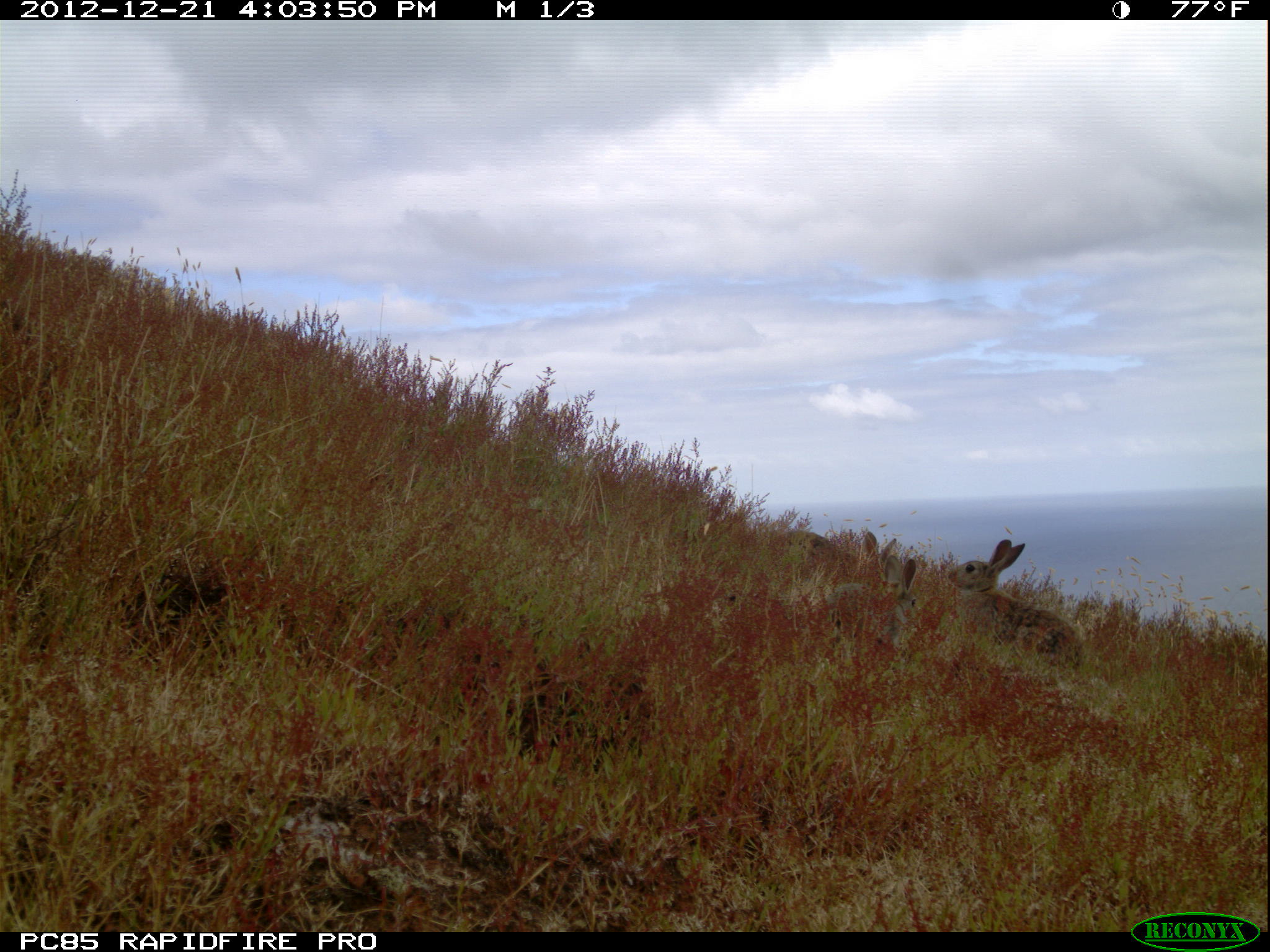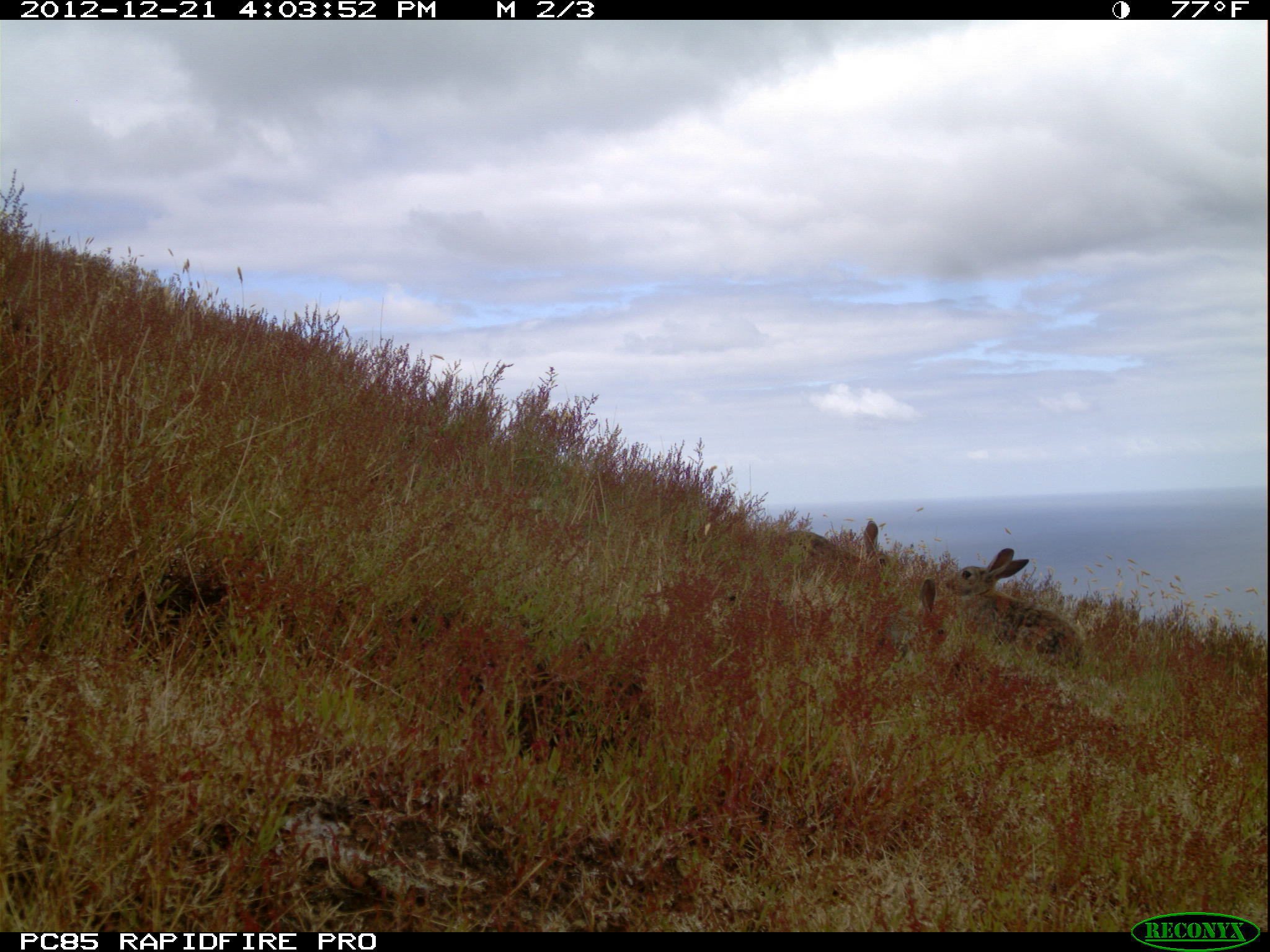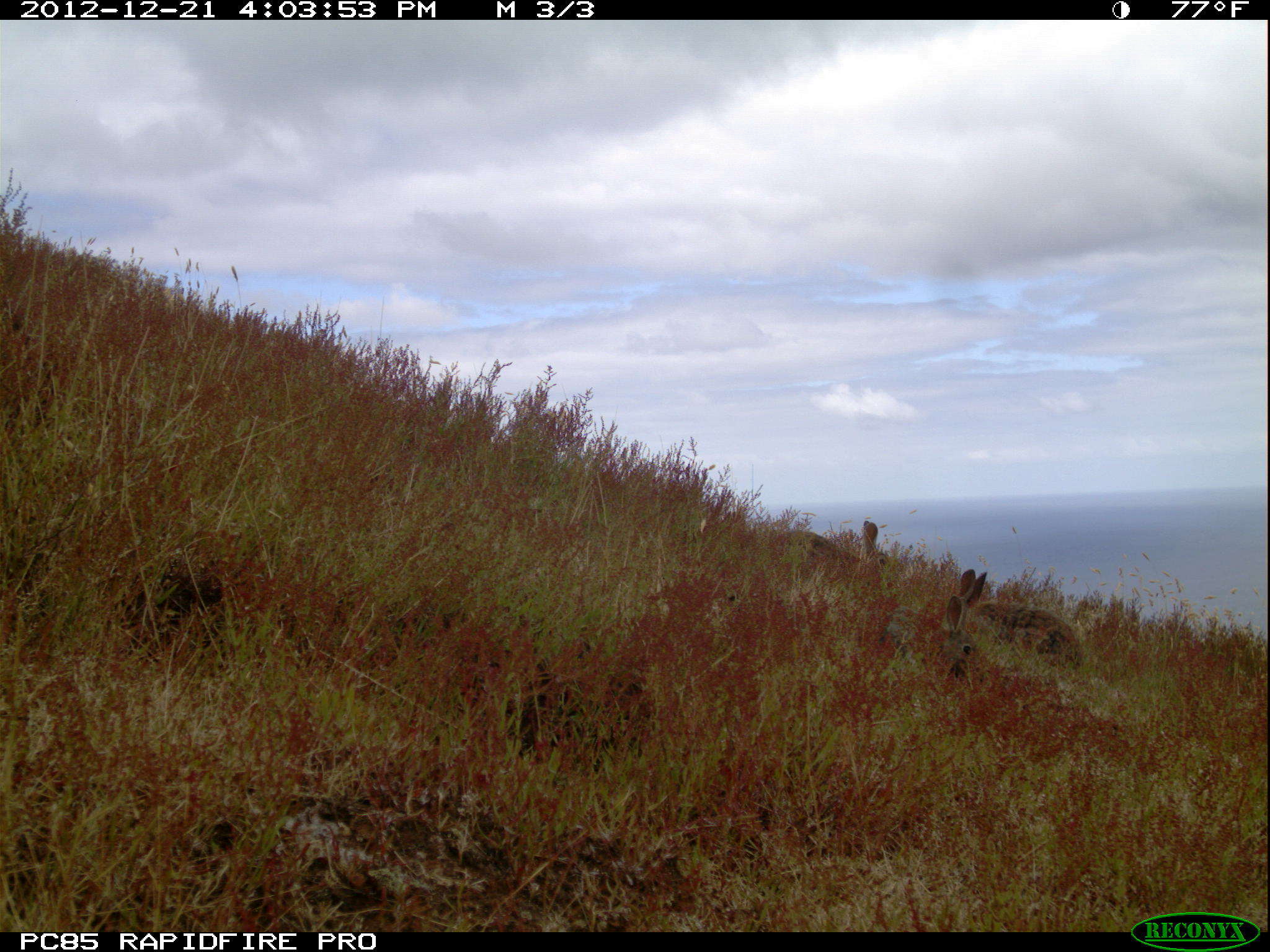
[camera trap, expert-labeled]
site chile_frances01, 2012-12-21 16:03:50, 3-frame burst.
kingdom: Animalia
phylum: Chordata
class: Mammalia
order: Lagomorpha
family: Leporidae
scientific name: Leporidae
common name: rabbits and hares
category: rabbit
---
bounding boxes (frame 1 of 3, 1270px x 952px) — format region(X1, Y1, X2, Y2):
rabbit: region(946, 531, 1081, 667); region(822, 542, 940, 657); region(767, 531, 907, 575)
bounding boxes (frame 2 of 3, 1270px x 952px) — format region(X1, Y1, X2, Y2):
rabbit: region(926, 547, 1081, 671); region(797, 522, 885, 572)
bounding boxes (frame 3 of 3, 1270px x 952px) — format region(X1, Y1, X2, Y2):
rabbit: region(949, 568, 1094, 678); region(874, 594, 980, 692); region(783, 506, 895, 577)